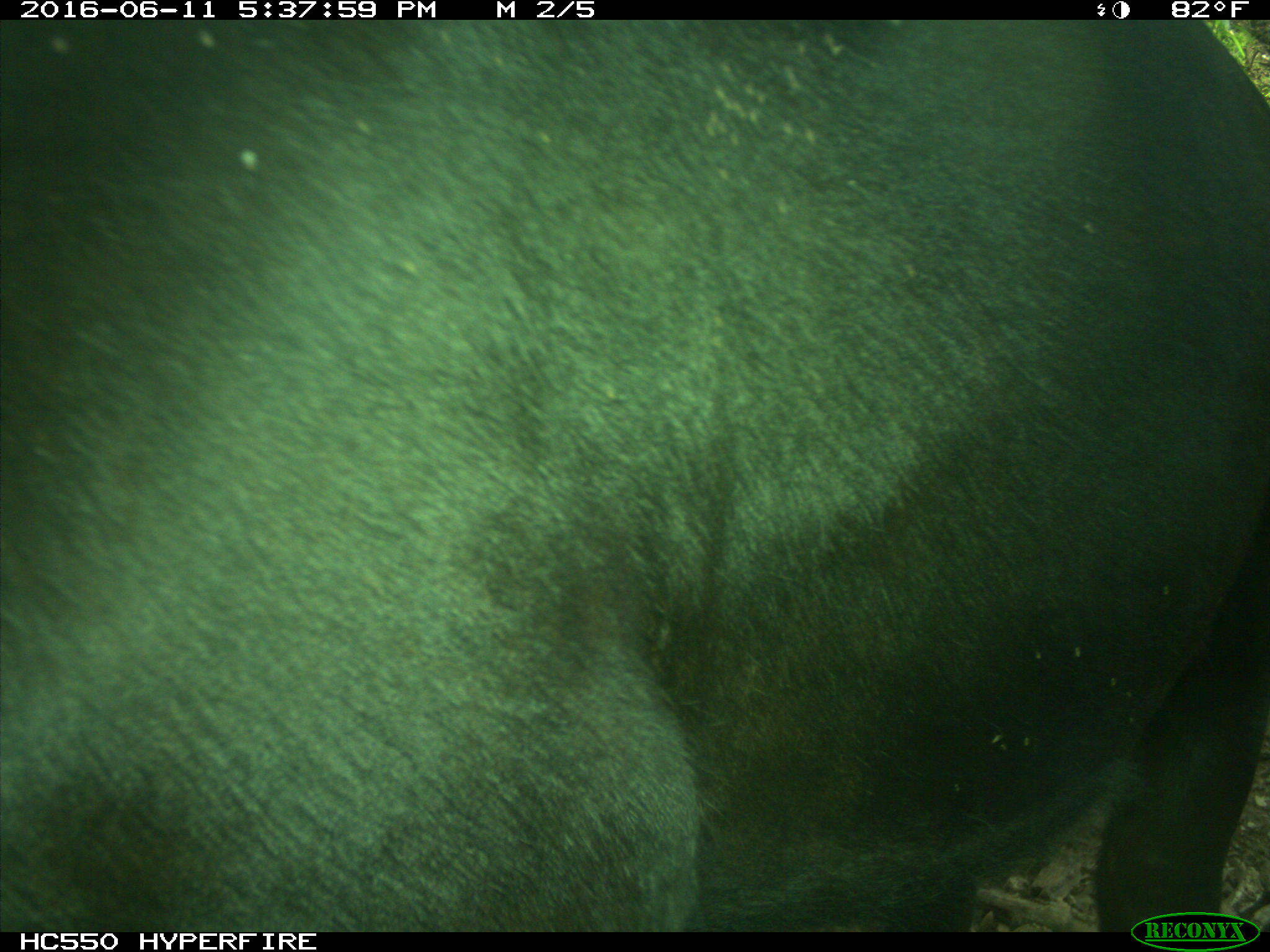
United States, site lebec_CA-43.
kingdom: Animalia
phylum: Chordata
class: Mammalia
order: Artiodactyla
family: Bovidae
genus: Bos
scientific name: Bos taurus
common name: domestic cow